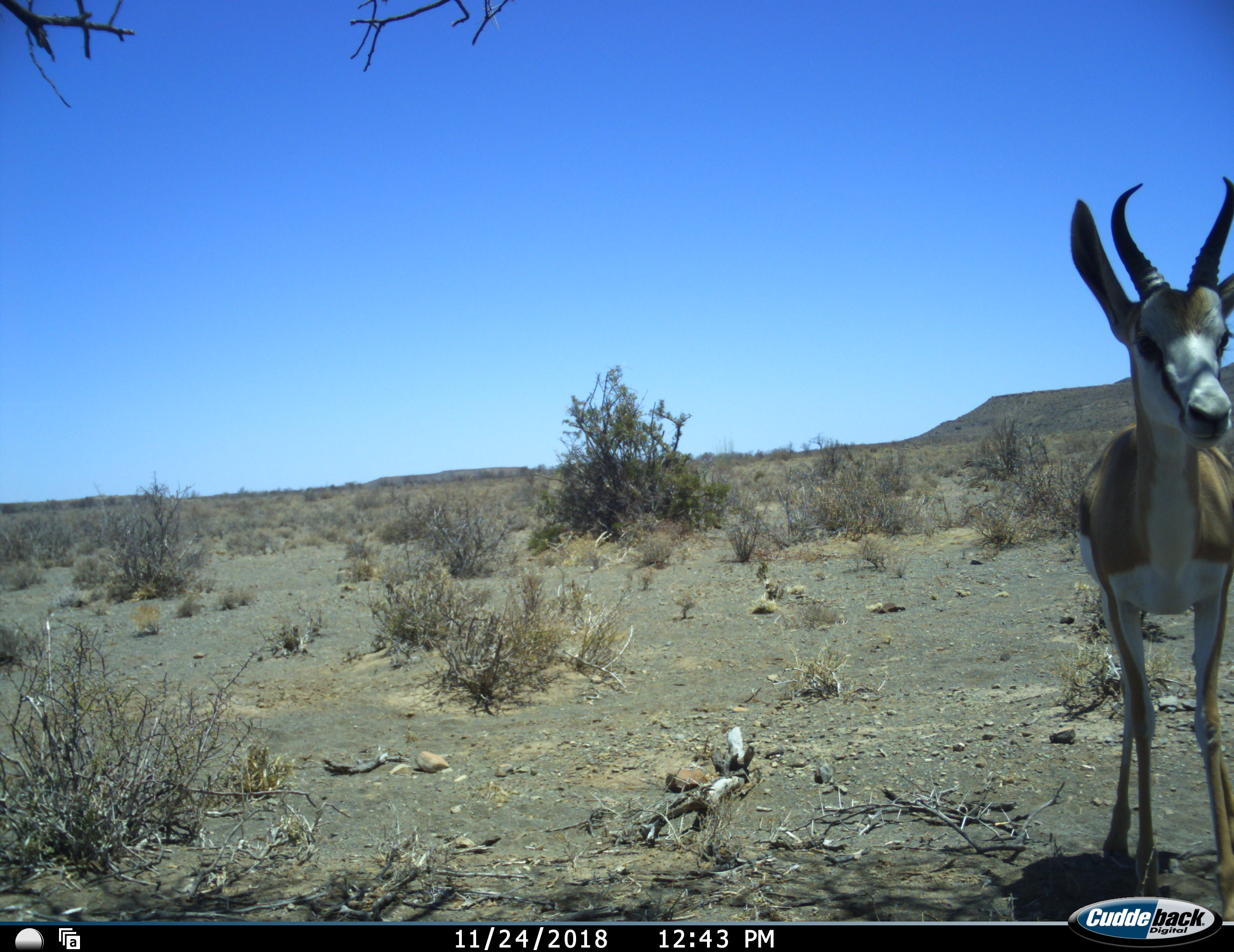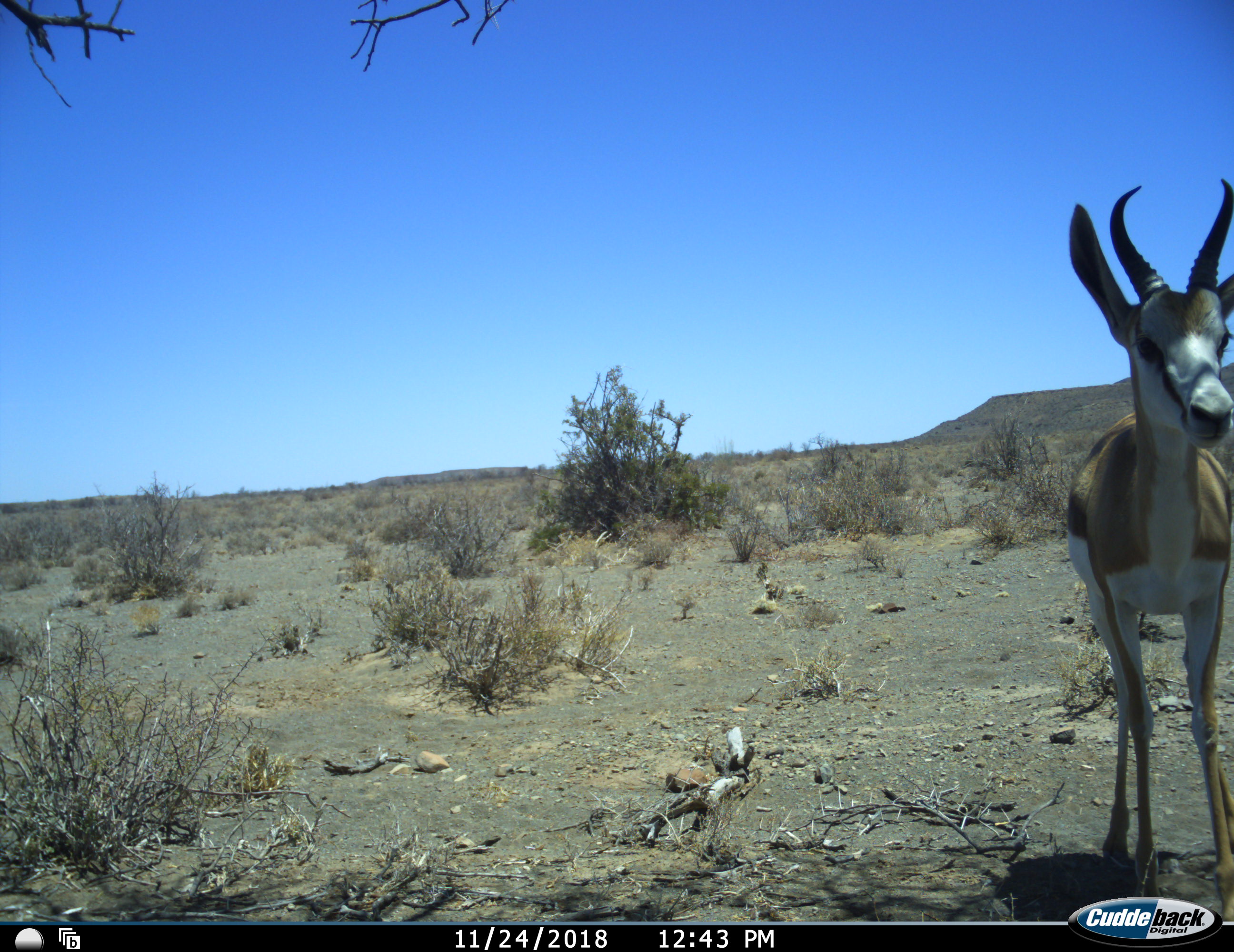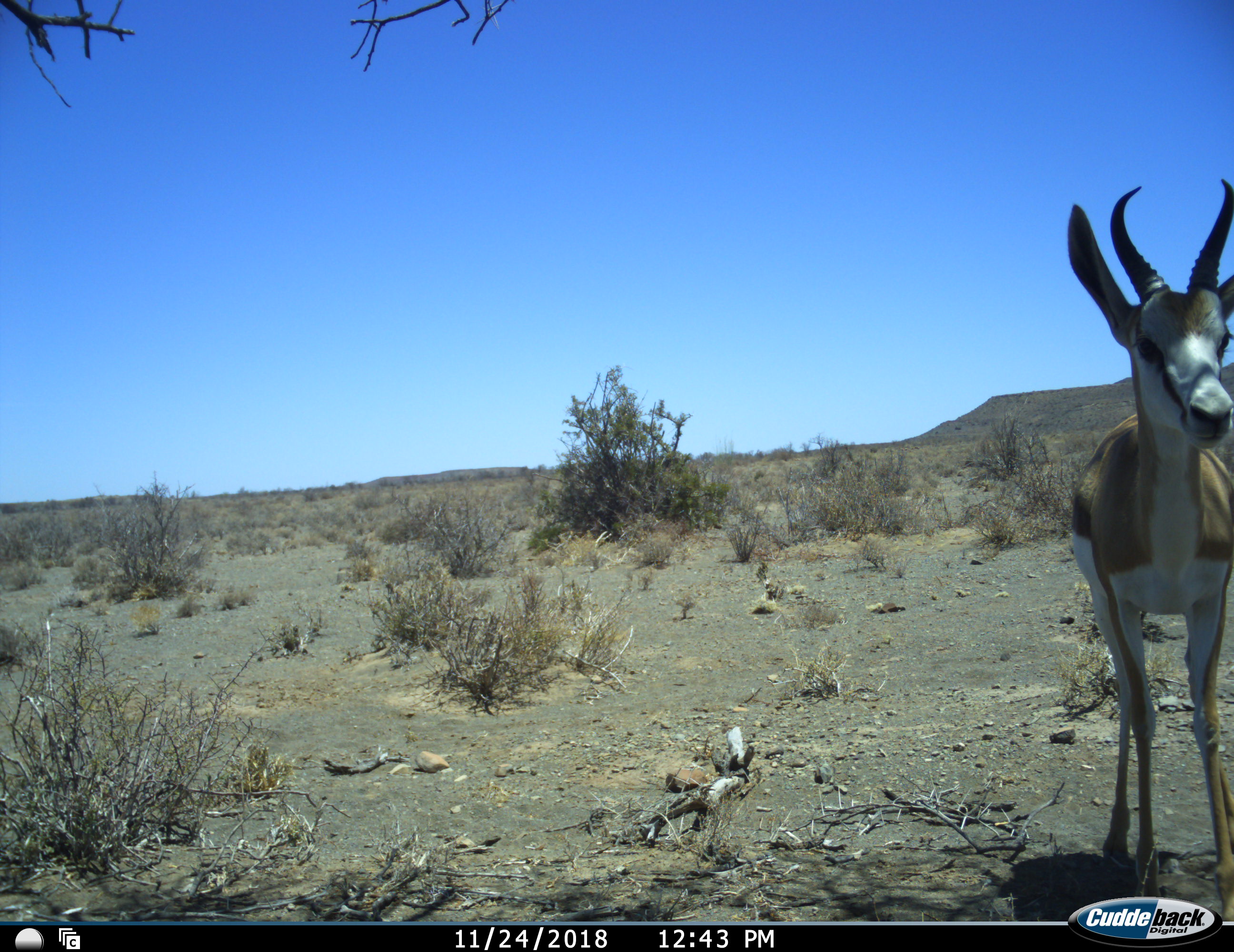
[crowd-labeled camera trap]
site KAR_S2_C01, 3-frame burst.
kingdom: Animalia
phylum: Chordata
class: Mammalia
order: Artiodactyla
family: Bovidae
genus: Antidorcas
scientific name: Antidorcas marsupialis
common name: springbok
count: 1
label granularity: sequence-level